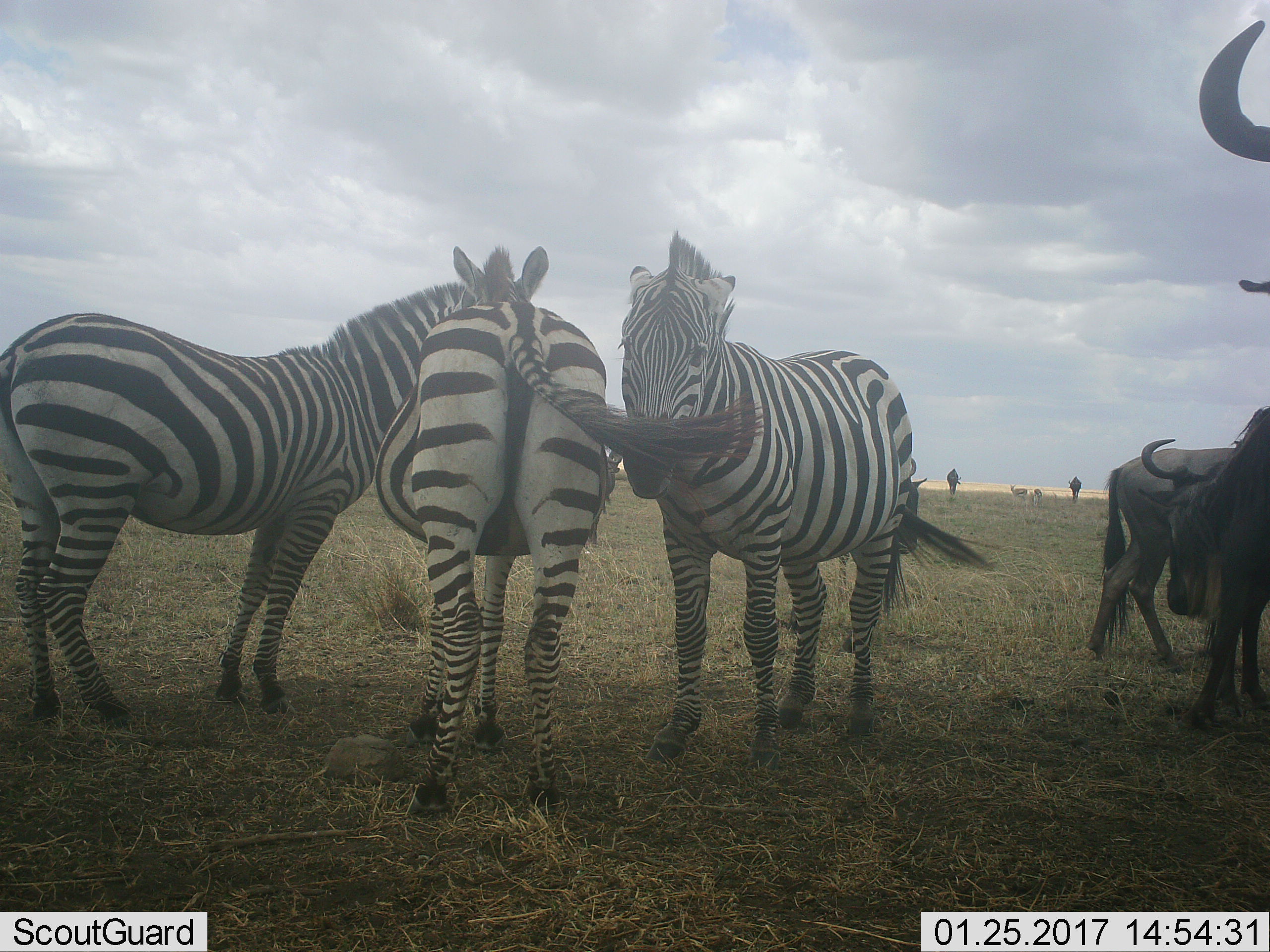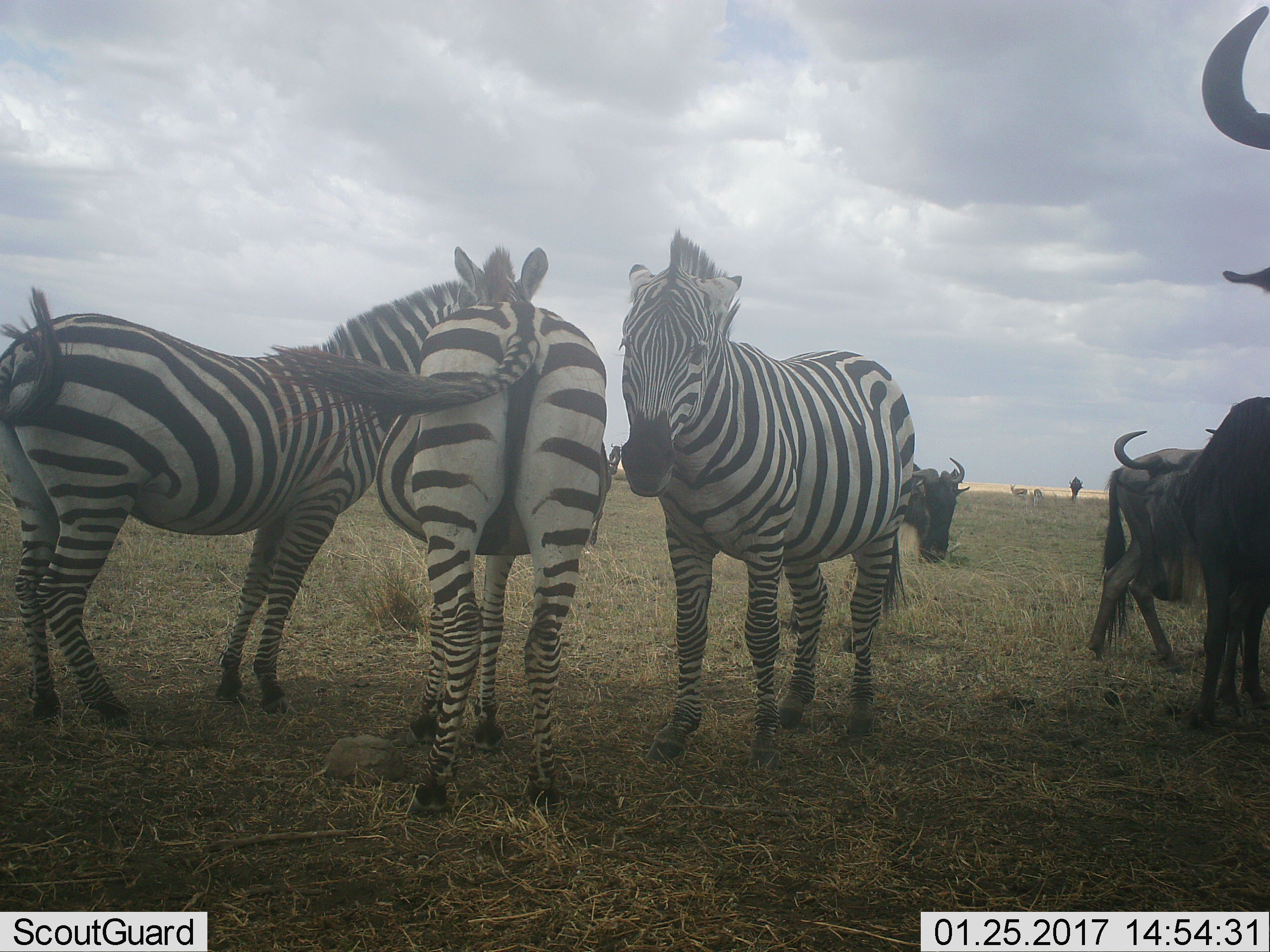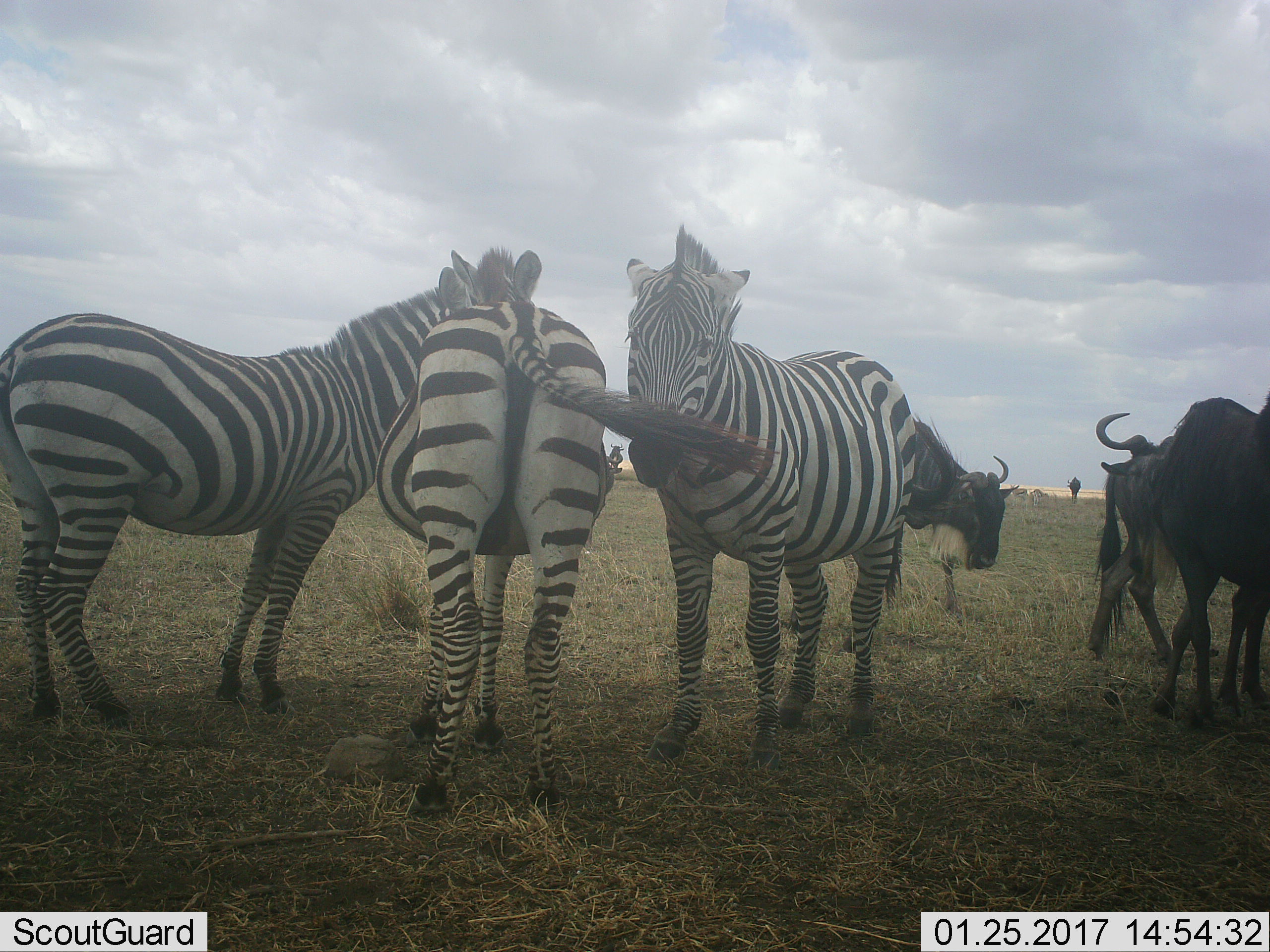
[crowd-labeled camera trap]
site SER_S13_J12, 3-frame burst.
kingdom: Animalia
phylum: Chordata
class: Mammalia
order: Artiodactyla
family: Bovidae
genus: Eudorcas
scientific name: Eudorcas thomsonii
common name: thomson's gazelle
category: gazellethomsons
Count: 2.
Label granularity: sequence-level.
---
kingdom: Animalia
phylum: Chordata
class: Mammalia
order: Artiodactyla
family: Bovidae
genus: Connochaetes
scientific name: Connochaetes taurinus taurinus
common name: blue wildebeest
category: wildebeestblue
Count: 7.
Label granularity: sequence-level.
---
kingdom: Animalia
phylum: Chordata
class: Mammalia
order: Perissodactyla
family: Equidae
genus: Equus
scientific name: Equus quagga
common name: plains zebra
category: zebraplains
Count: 3.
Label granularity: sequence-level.